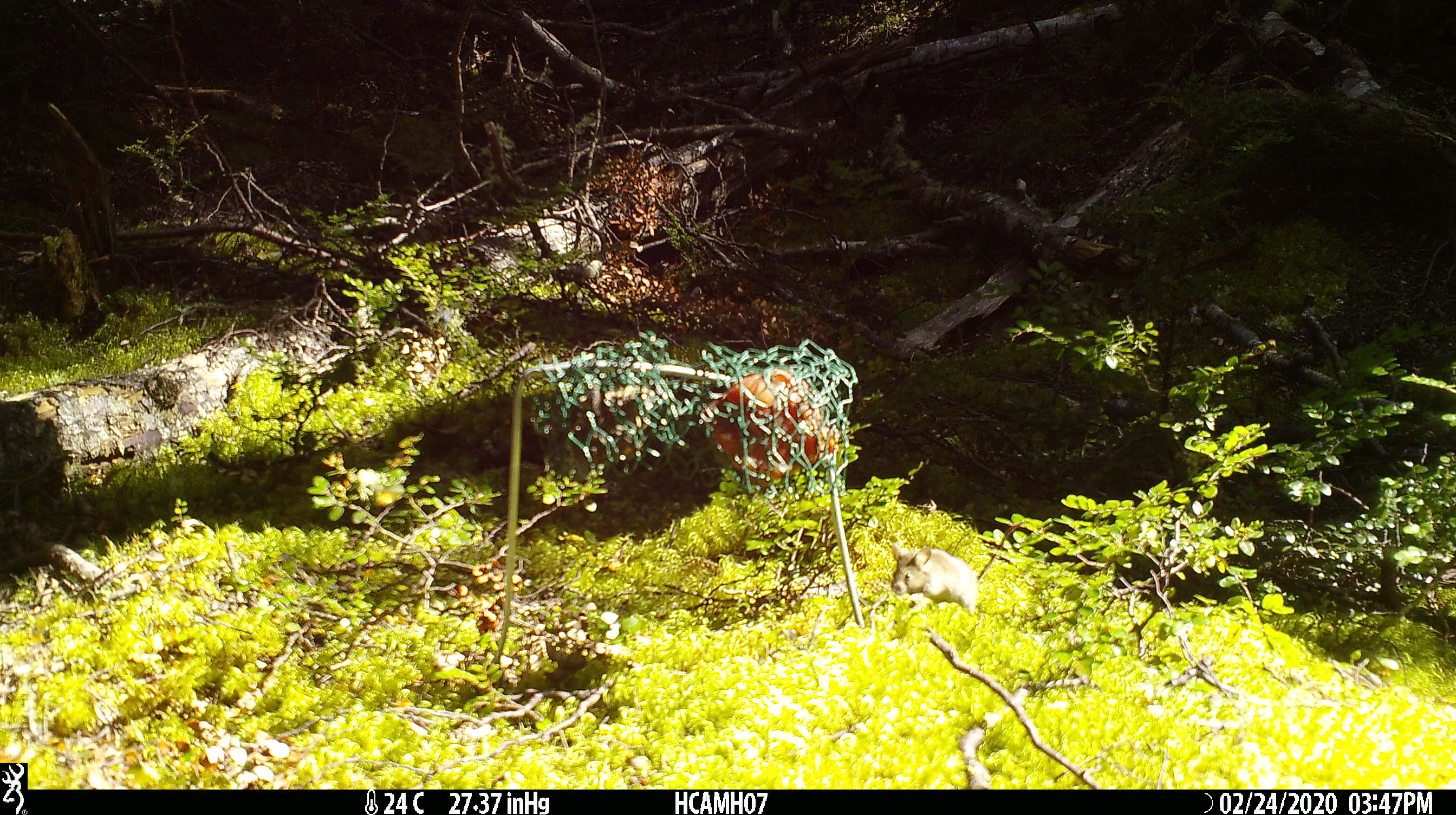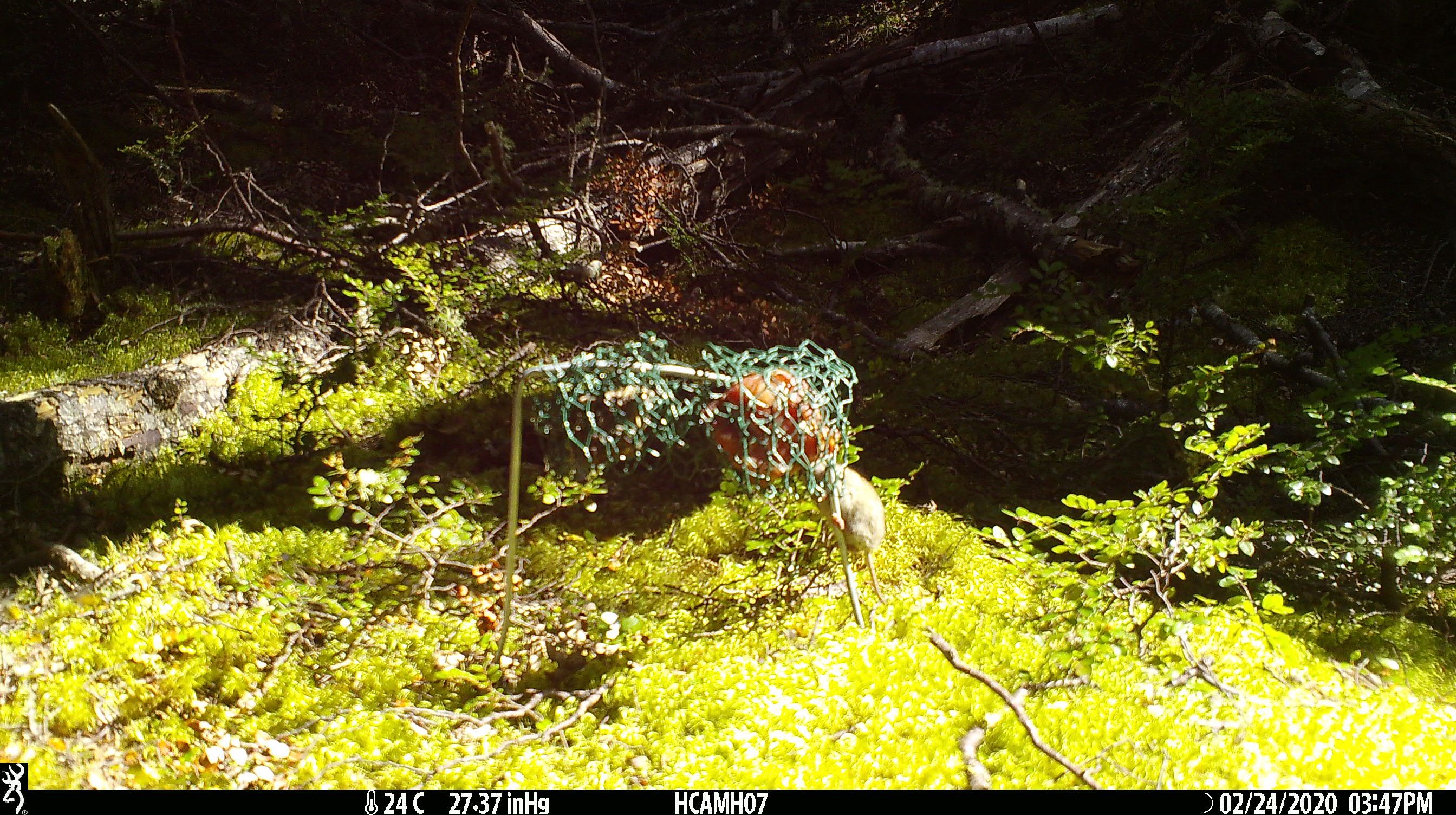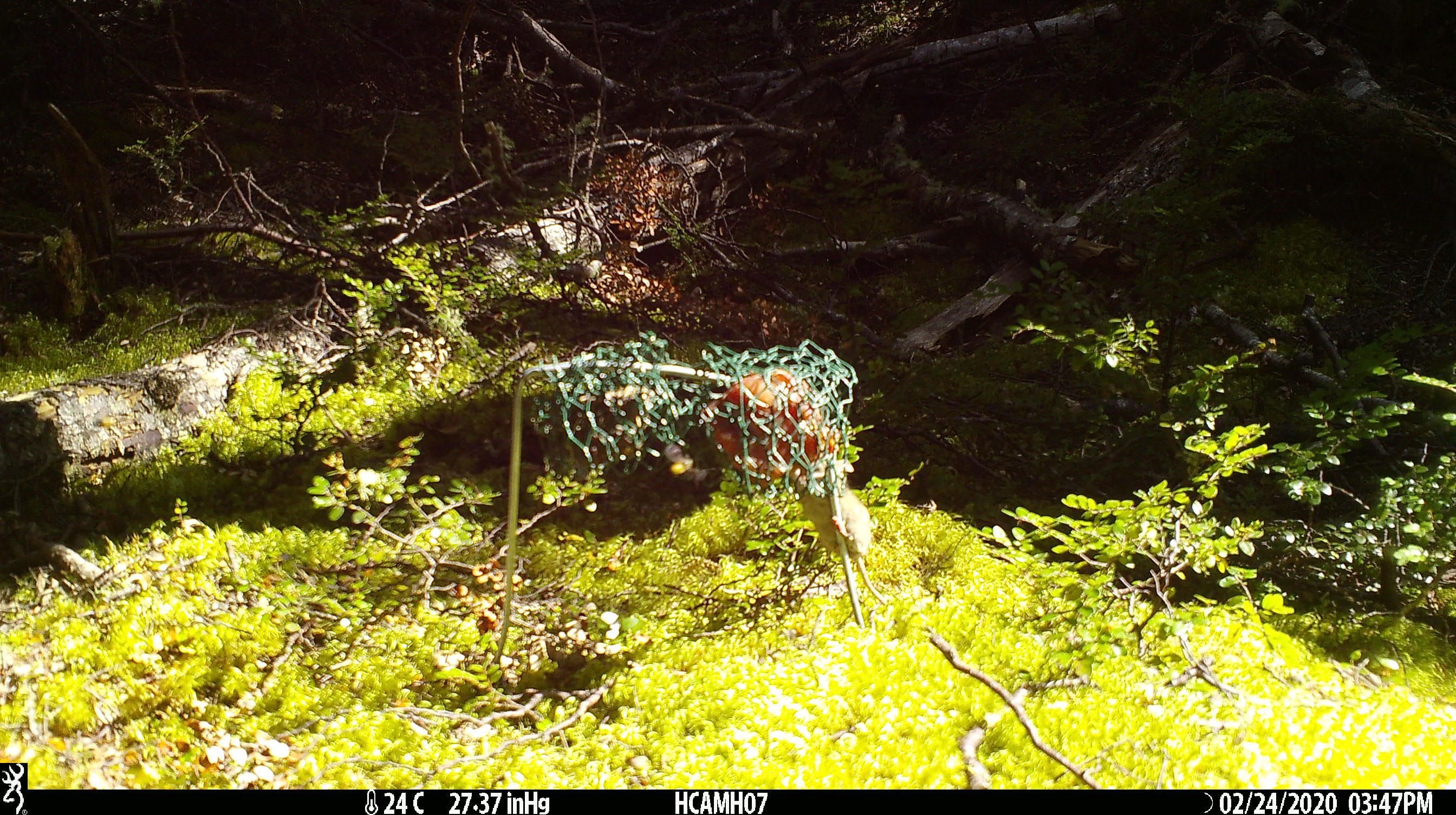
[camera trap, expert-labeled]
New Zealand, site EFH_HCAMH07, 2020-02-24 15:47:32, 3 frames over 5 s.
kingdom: Animalia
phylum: Chordata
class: Mammalia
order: Rodentia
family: Muridae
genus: Mus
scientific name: Mus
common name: mouse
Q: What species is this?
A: Mouse (Mus).